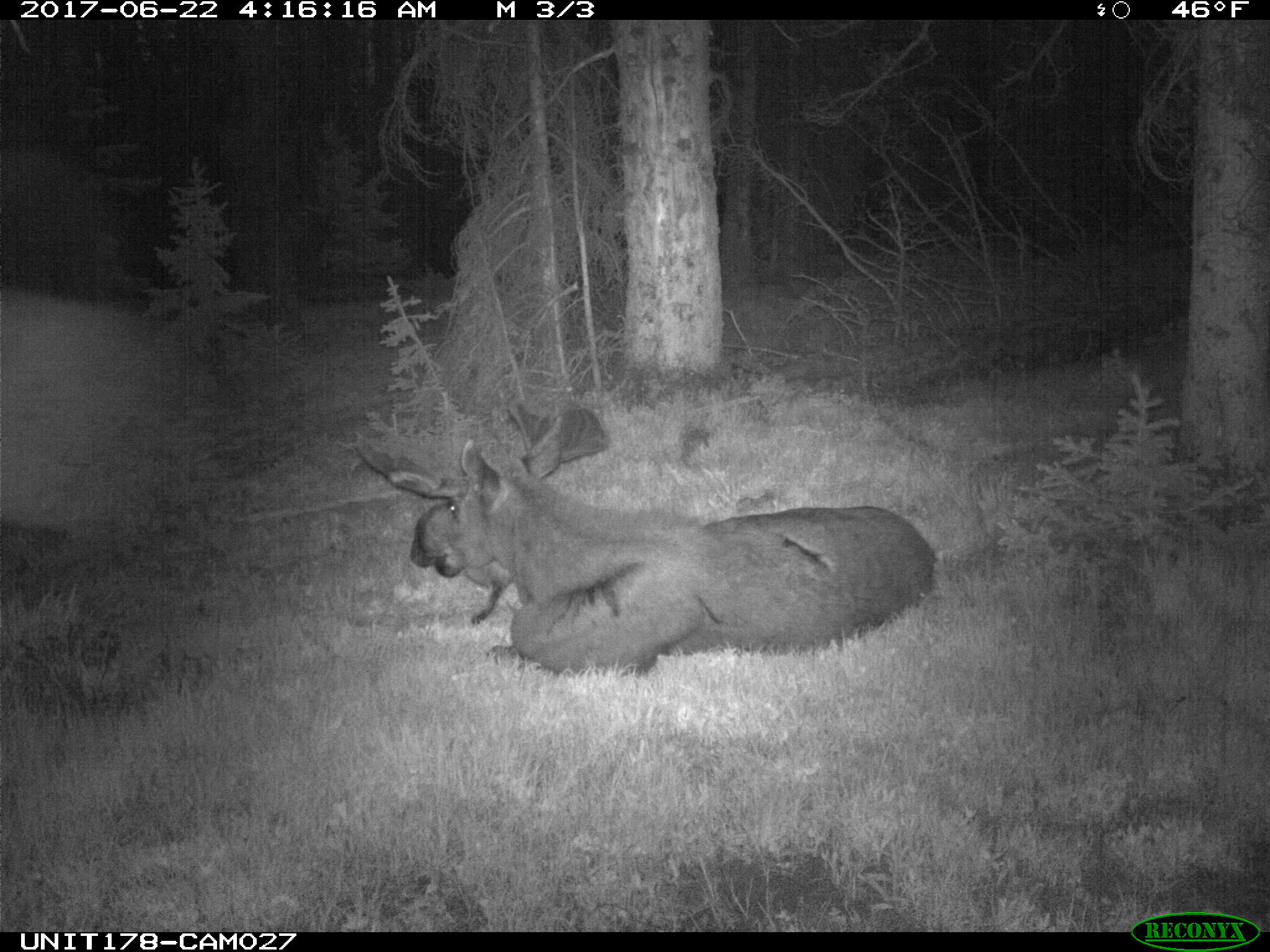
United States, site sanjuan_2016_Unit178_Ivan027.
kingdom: Animalia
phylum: Chordata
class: Mammalia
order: Artiodactyla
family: Cervidae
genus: Alces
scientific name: Alces alces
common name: moose